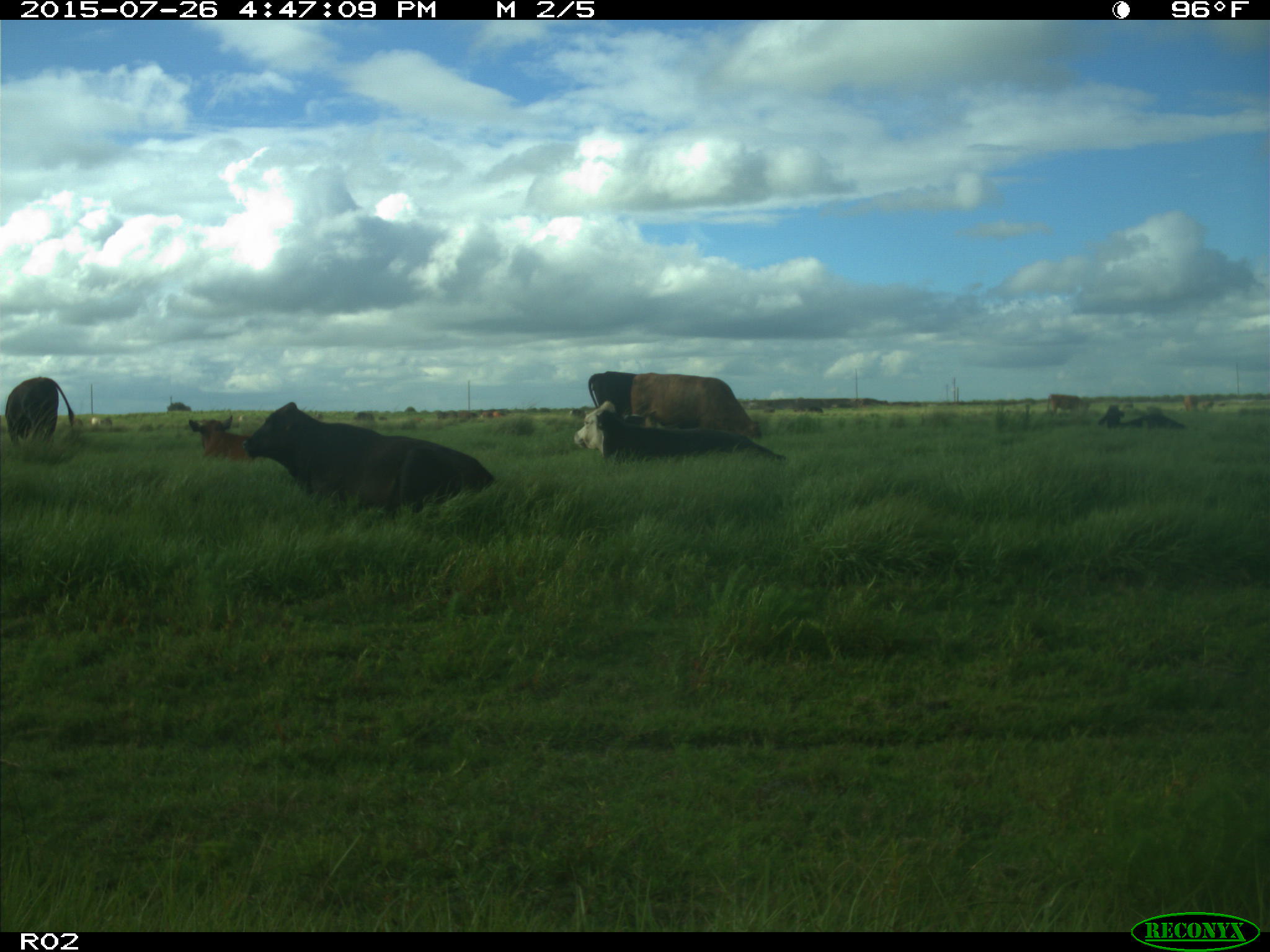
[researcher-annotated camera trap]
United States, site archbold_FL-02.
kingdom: Animalia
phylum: Chordata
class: Mammalia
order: Artiodactyla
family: Bovidae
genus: Bos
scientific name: Bos taurus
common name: domestic cow